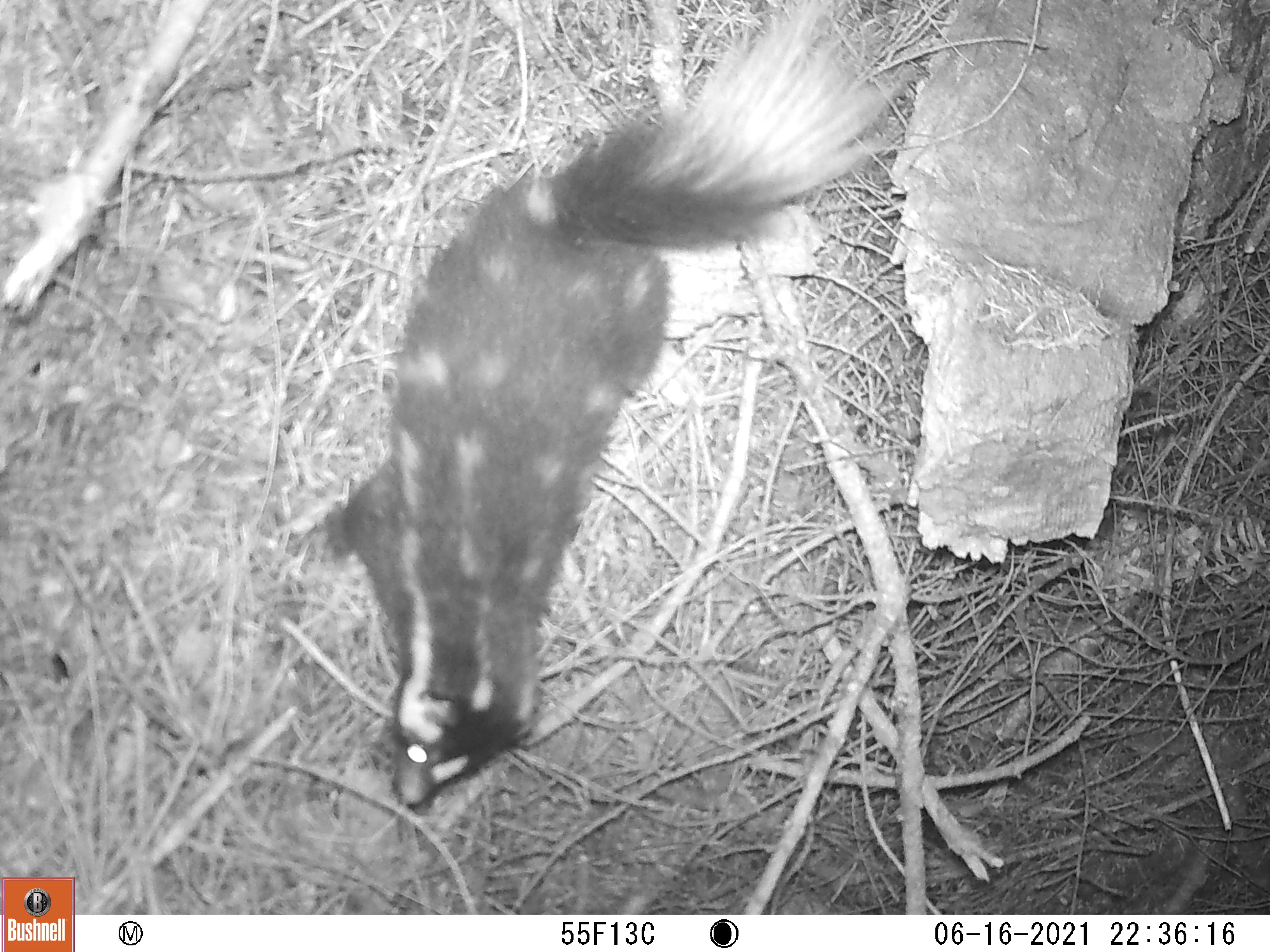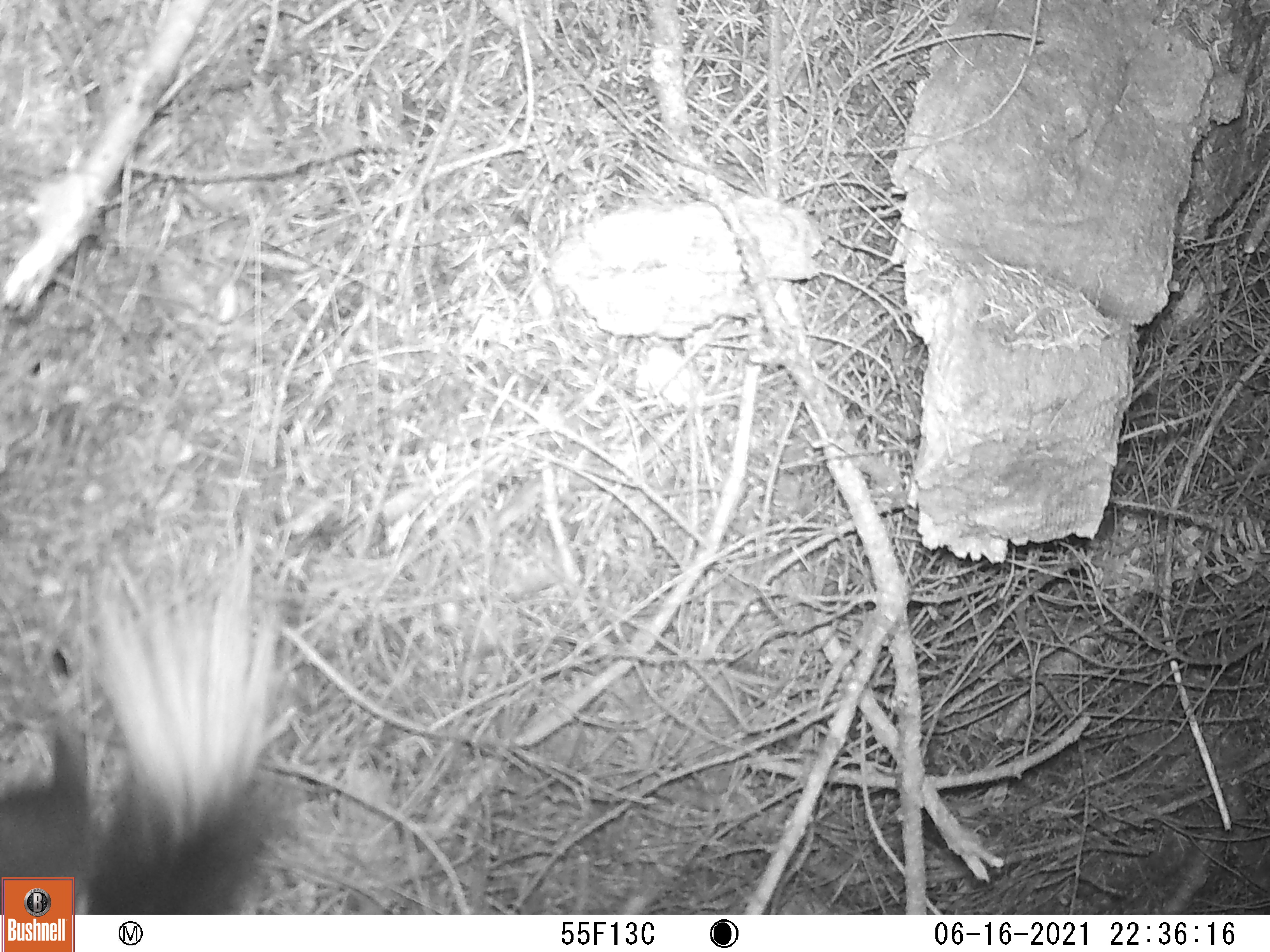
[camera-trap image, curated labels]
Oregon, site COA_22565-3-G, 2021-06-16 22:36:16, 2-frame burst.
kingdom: Animalia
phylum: Chordata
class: Mammalia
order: Carnivora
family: Mephitidae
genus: Spilogale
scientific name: Spilogale gracilis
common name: western spotted skunk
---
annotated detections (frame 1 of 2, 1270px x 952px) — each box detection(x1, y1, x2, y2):
western spotted skunk: detection(302, 1, 914, 816)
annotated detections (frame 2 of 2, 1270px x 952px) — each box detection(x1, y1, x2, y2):
western spotted skunk: detection(7, 529, 287, 872)